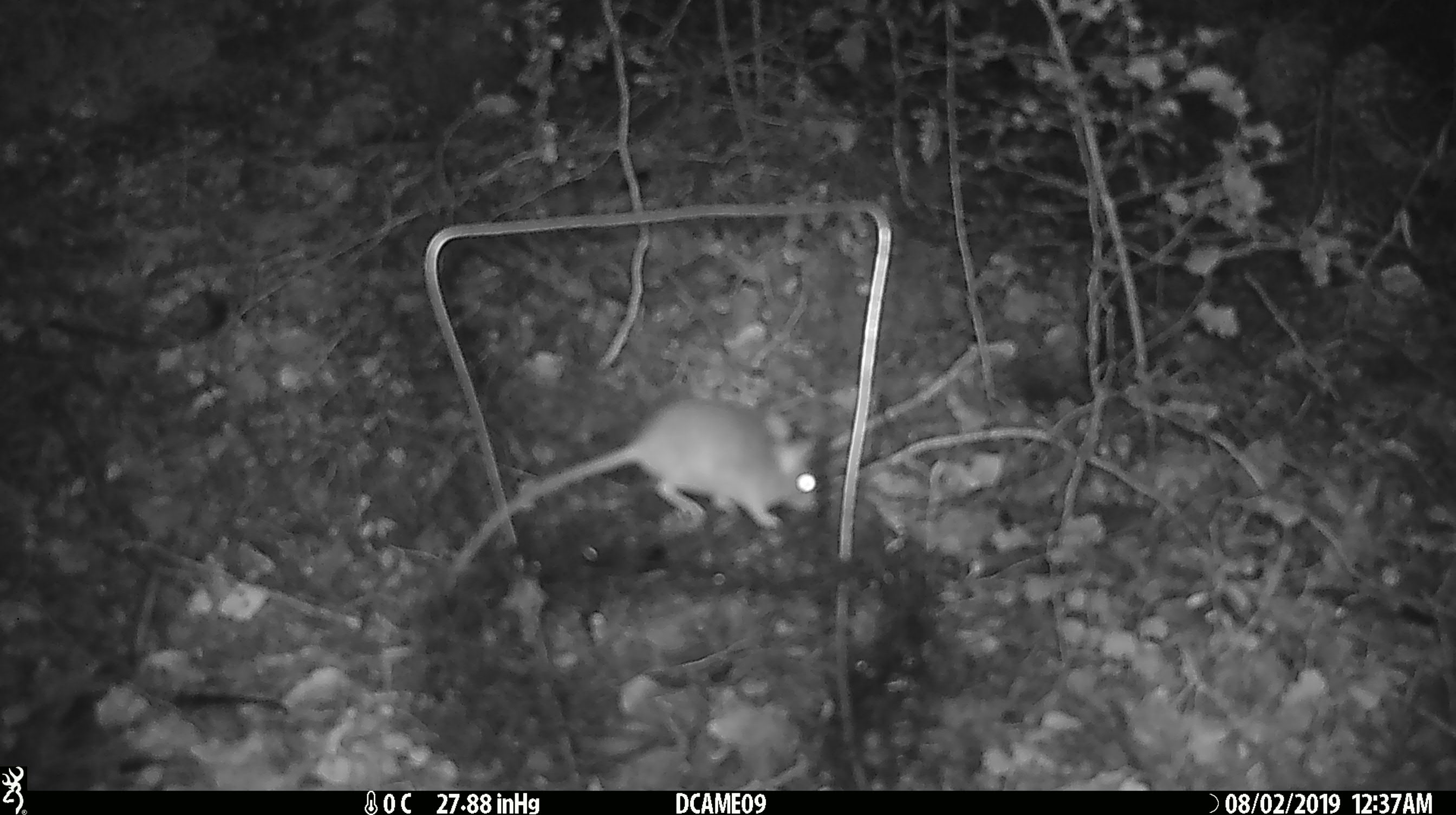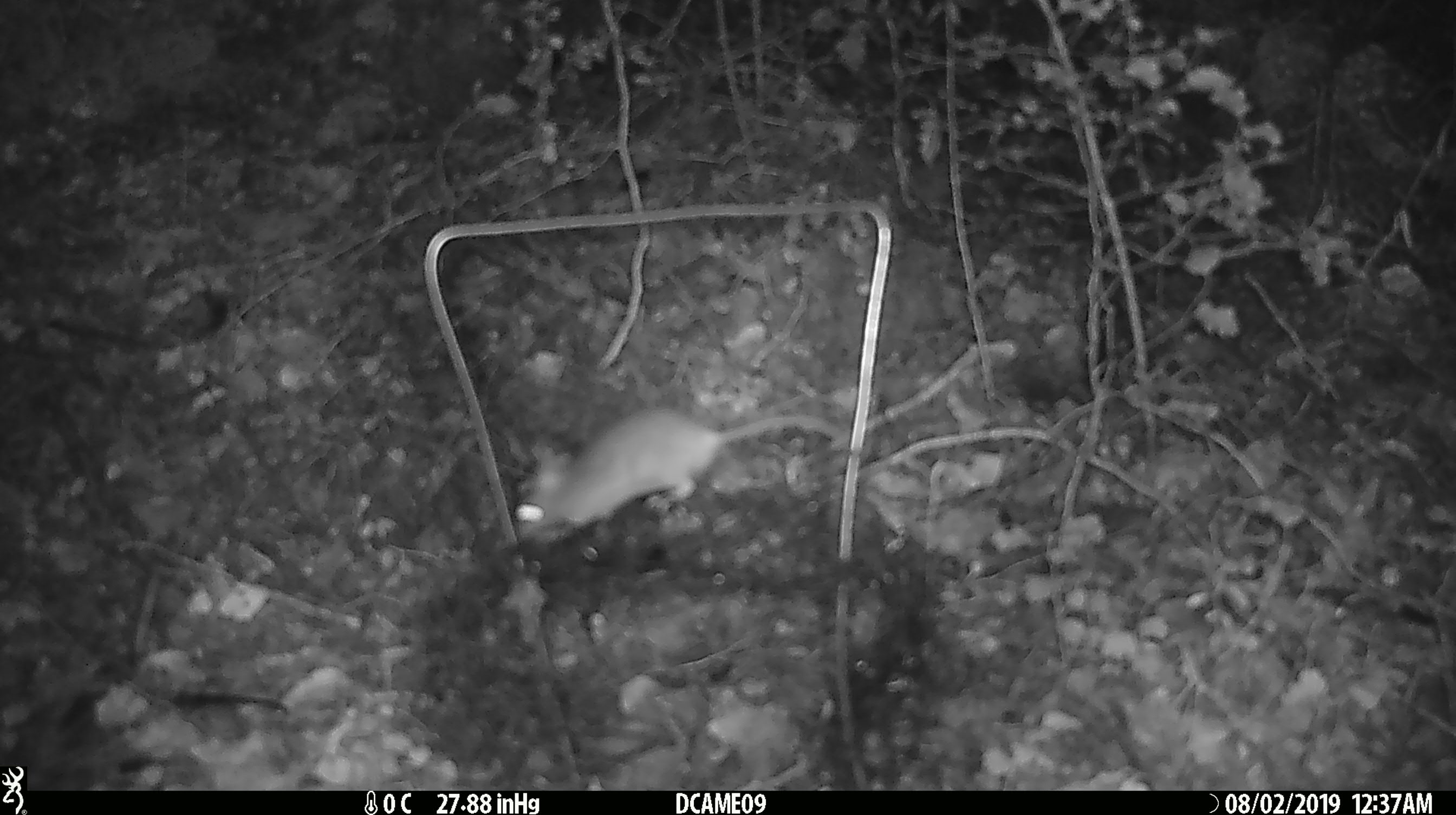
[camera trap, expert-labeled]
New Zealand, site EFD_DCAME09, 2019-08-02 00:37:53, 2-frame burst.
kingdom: Animalia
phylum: Chordata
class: Mammalia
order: Rodentia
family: Muridae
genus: Mus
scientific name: Mus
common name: mouse